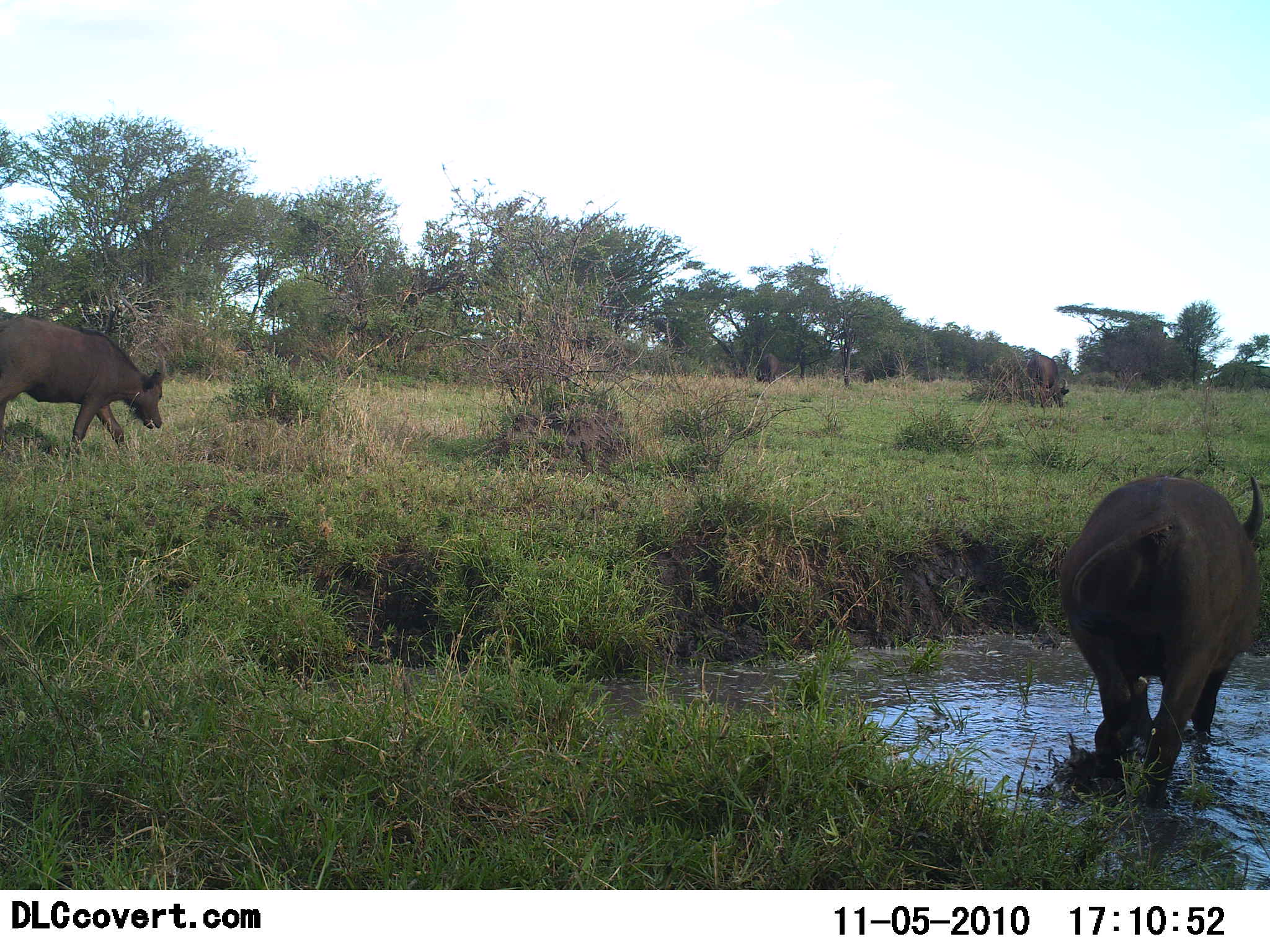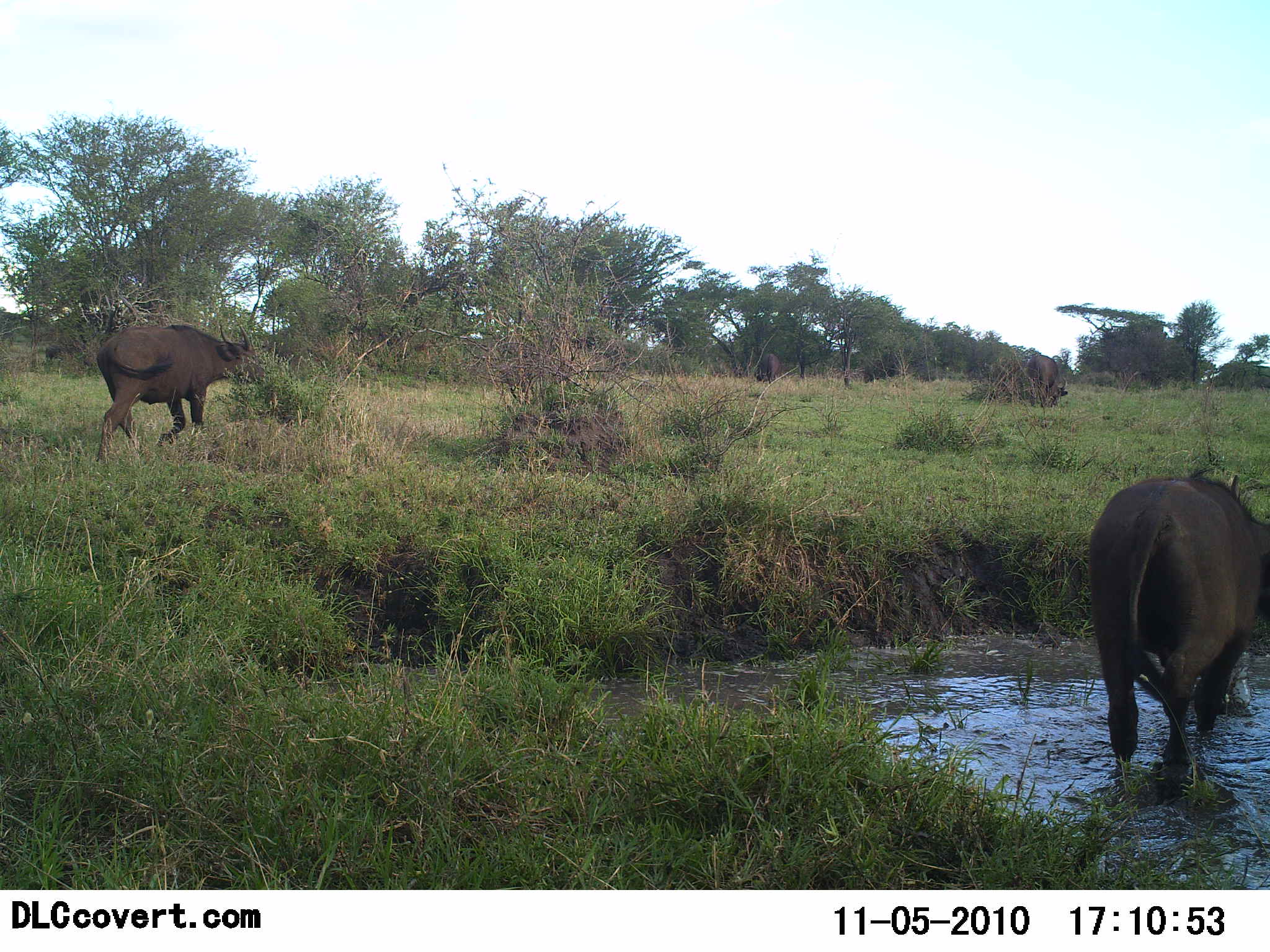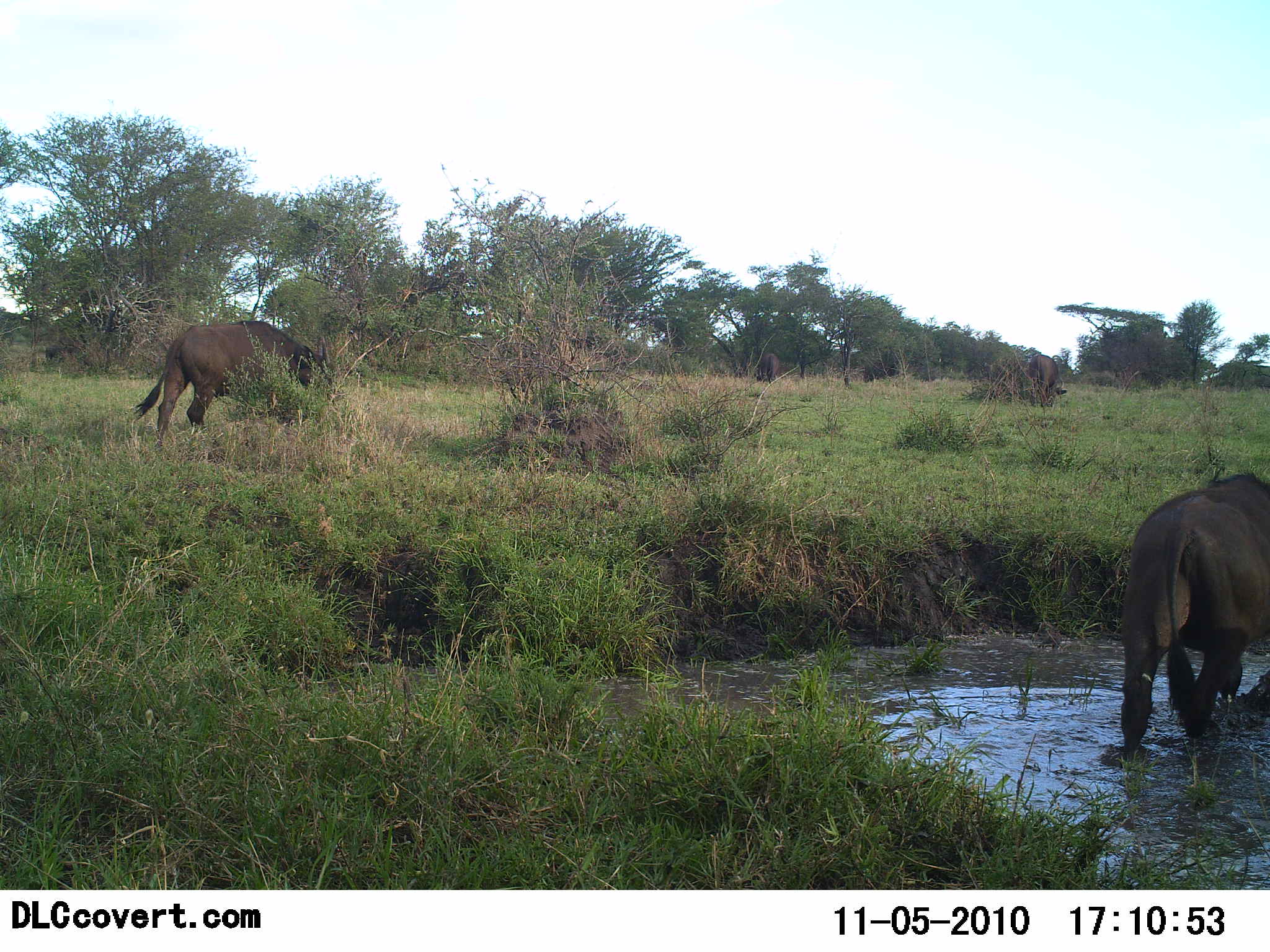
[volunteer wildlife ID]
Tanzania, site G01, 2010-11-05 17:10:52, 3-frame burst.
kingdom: Animalia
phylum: Chordata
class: Mammalia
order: Artiodactyla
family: Bovidae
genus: Syncerus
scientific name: Syncerus caffer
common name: cape buffalo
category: buffalo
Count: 2.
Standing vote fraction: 25%.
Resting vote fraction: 5%.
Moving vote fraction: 85%.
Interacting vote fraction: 0%.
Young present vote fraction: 5%.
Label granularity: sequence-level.